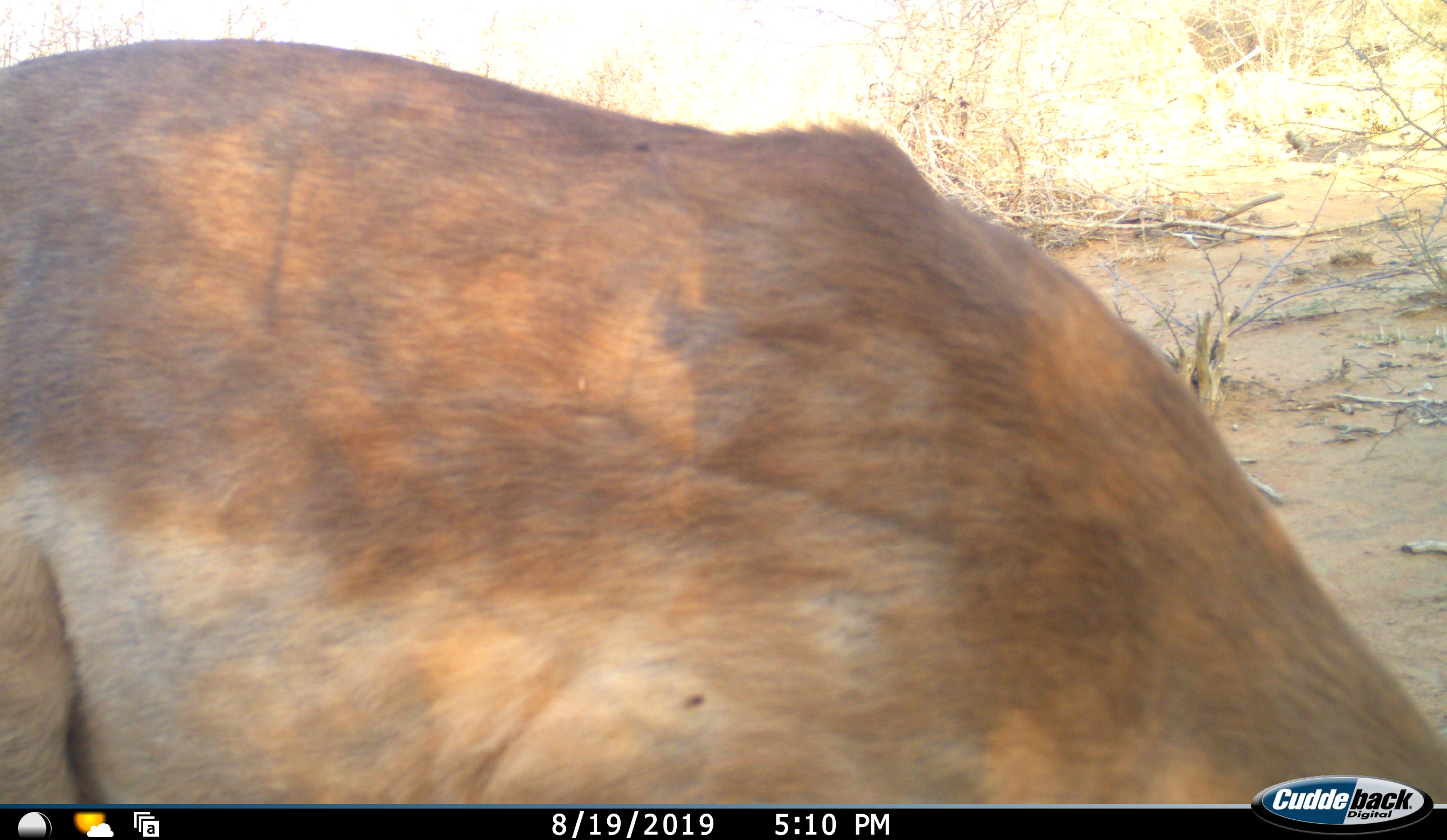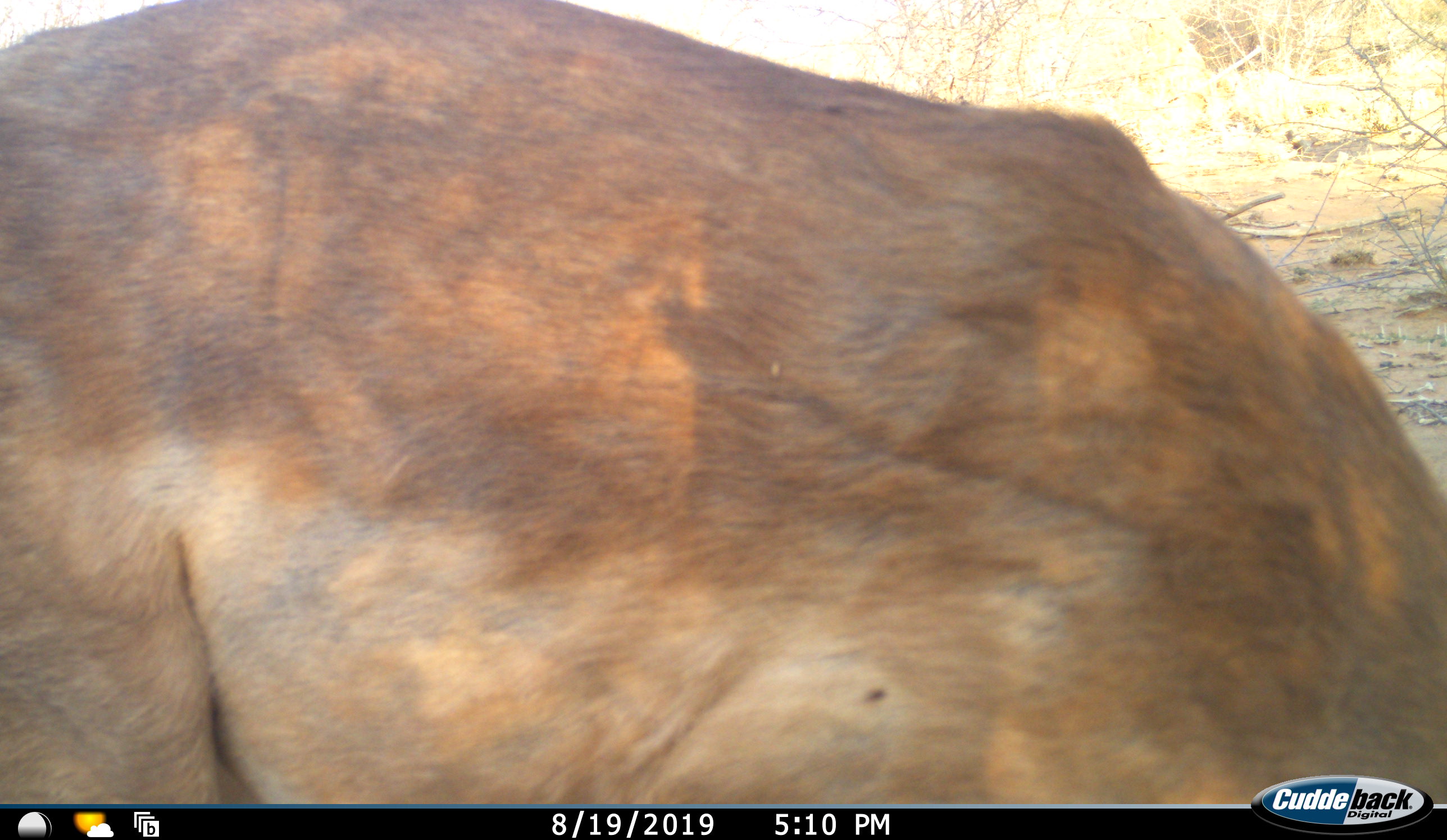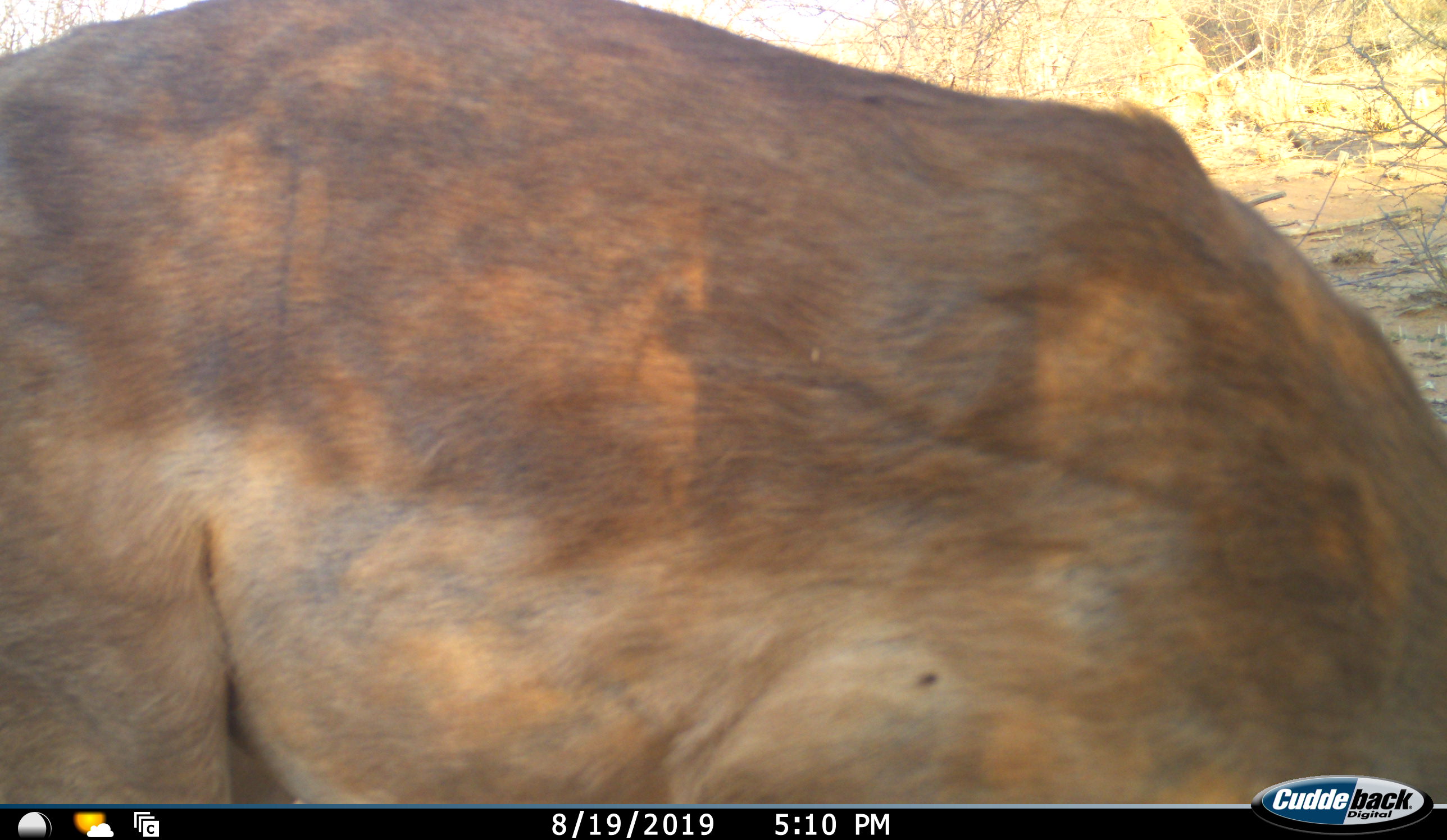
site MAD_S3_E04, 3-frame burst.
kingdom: Animalia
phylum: Chordata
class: Mammalia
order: Artiodactyla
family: Bovidae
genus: Aepyceros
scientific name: Aepyceros melampus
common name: impala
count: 1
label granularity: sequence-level